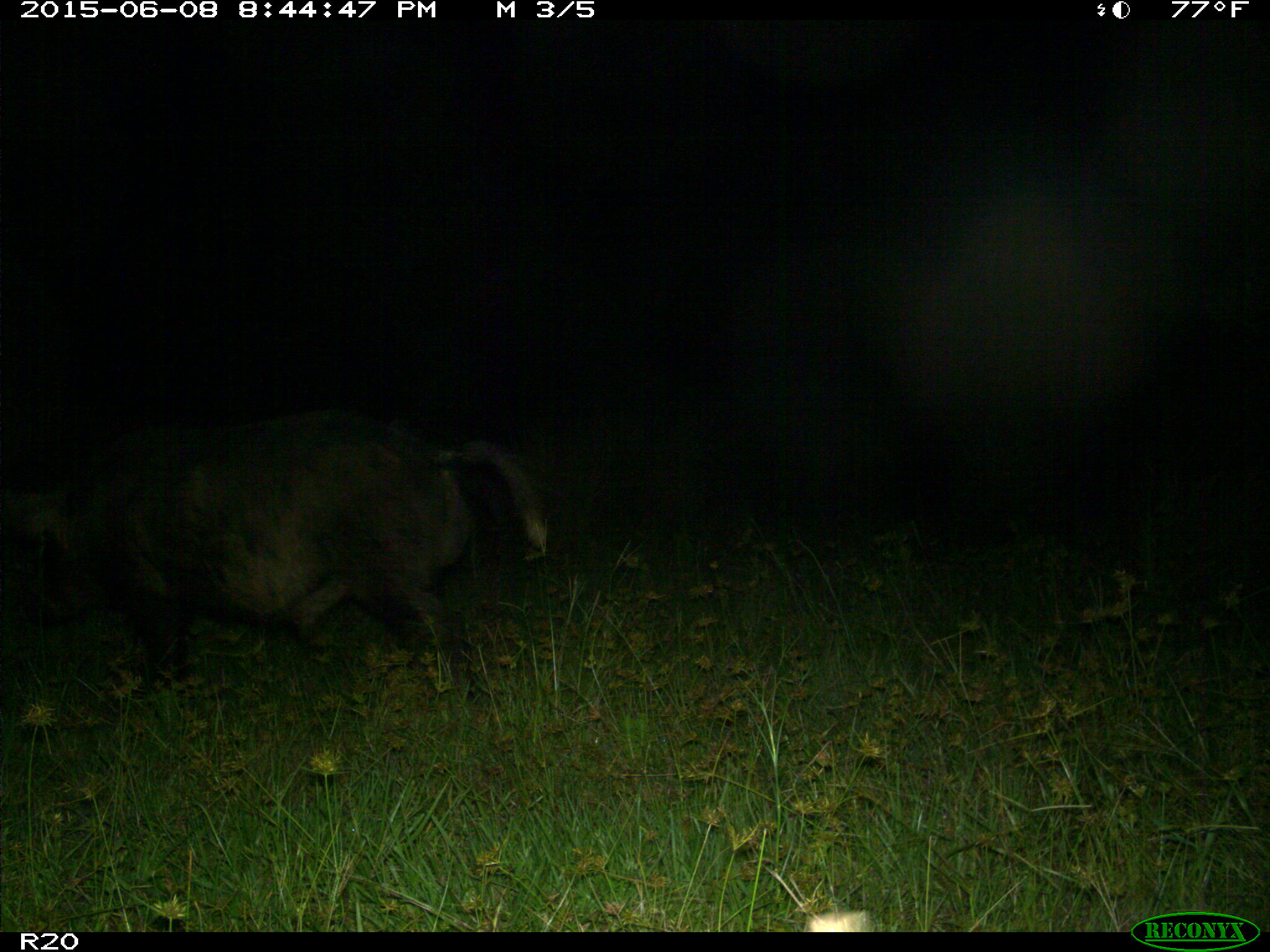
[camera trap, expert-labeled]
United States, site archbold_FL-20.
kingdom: Animalia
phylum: Chordata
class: Mammalia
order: Artiodactyla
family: Suidae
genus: Sus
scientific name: Sus scrofa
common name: wild boar